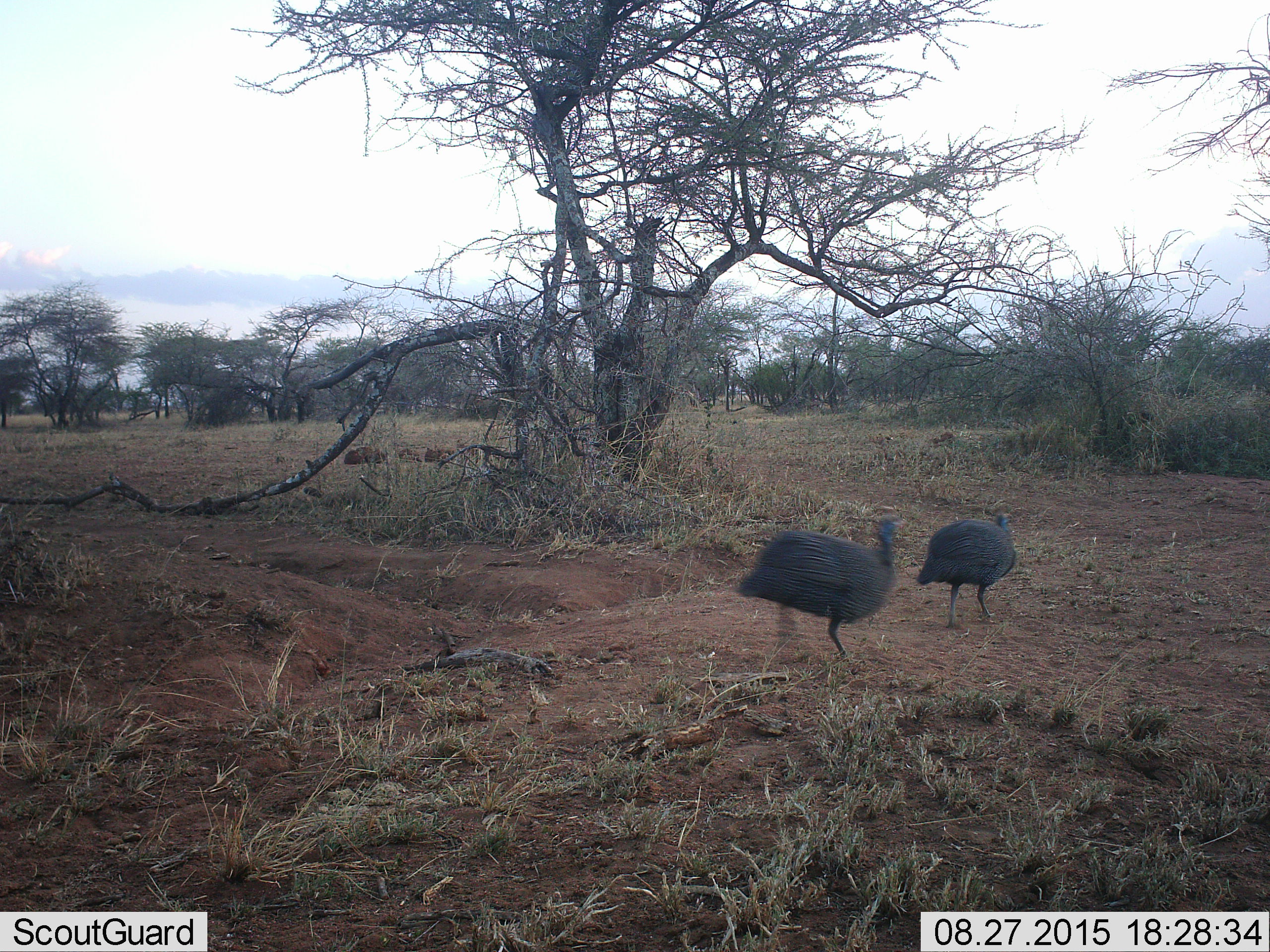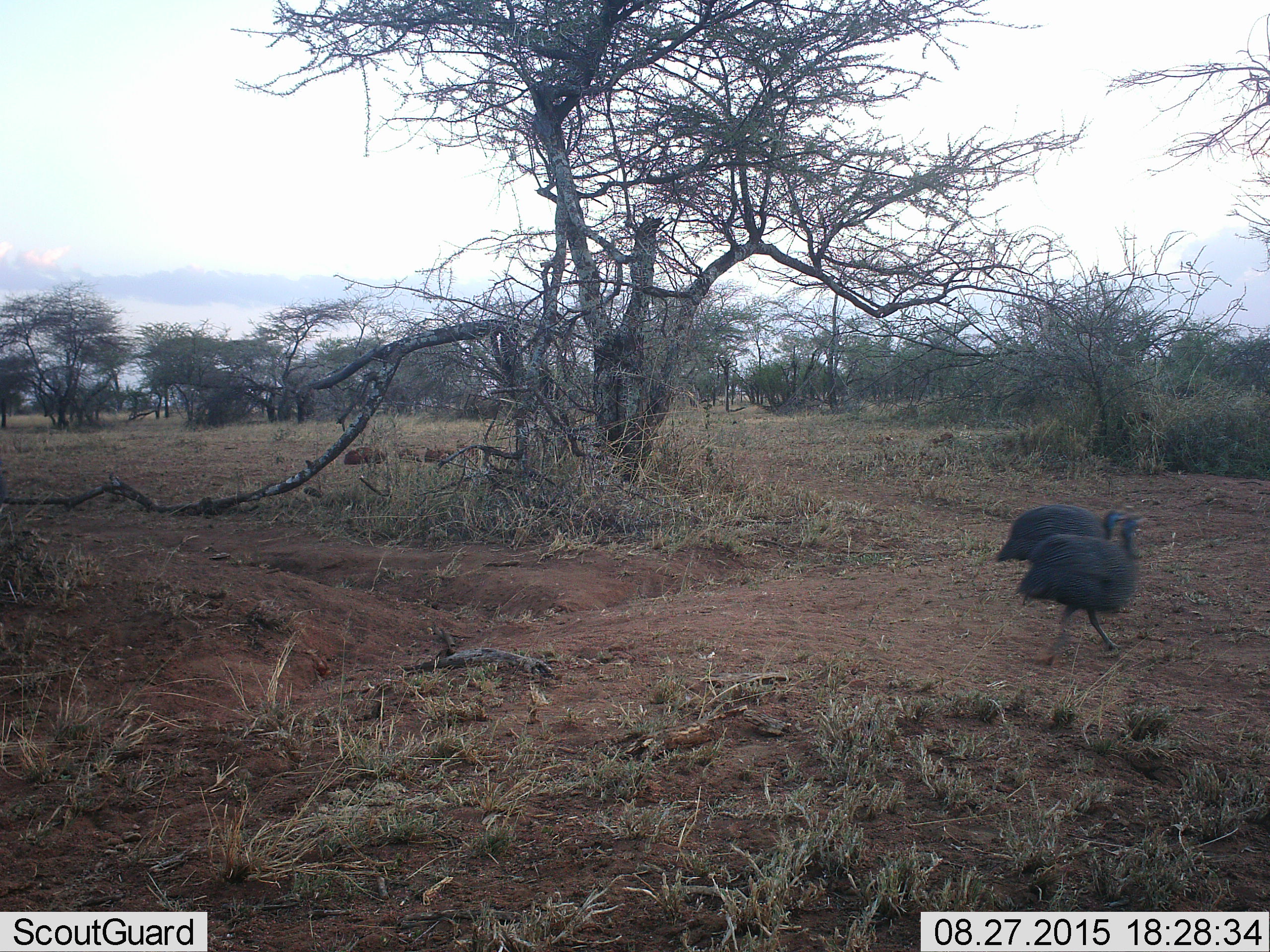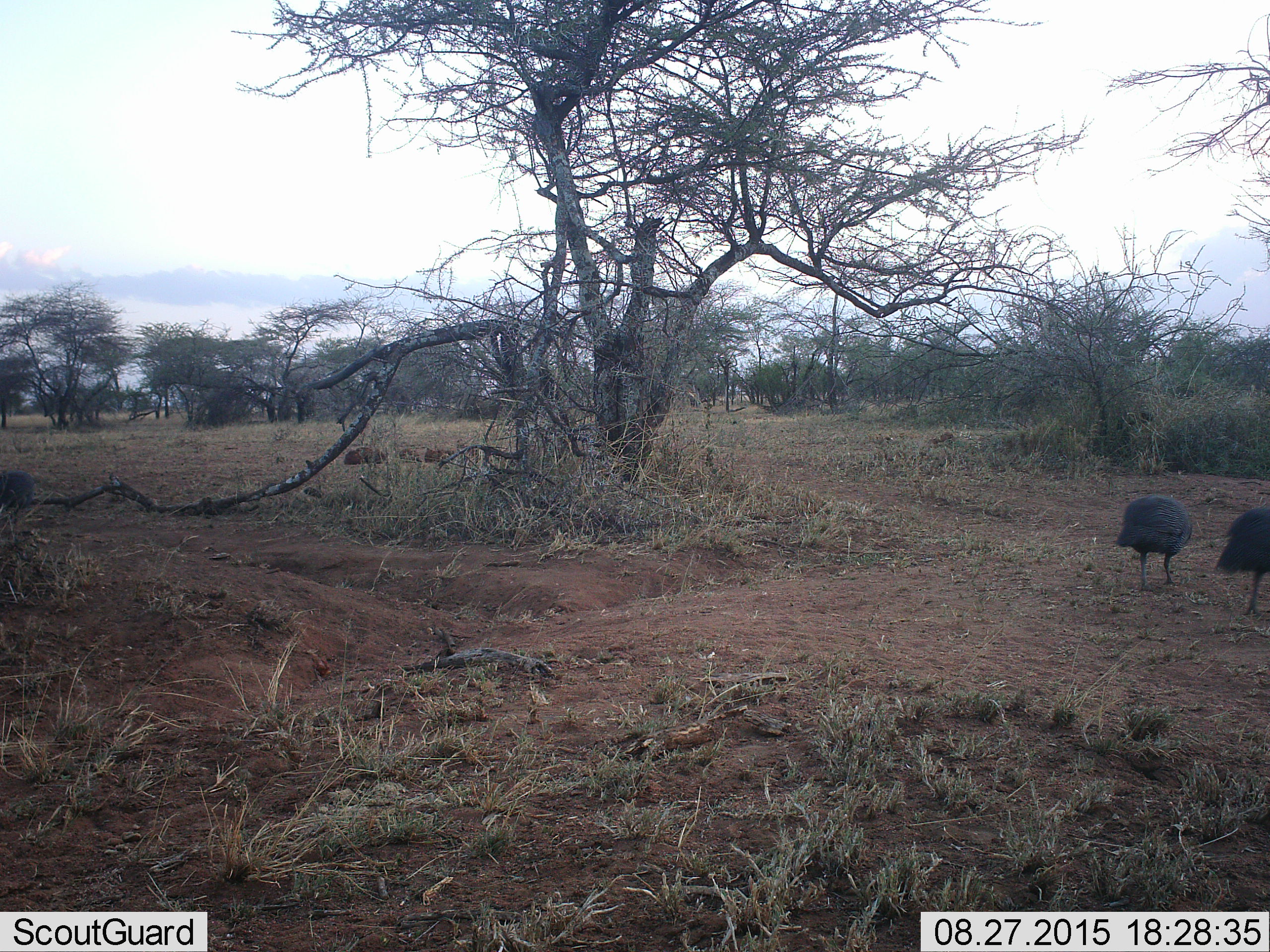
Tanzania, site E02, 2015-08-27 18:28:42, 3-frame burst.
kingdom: Animalia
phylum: Chordata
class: Aves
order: Galliformes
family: Numididae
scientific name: Numididae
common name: guinea fowl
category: guineafowl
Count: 2.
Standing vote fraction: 25%.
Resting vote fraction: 0%.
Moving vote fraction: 83%.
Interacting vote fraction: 0%.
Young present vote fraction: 0%.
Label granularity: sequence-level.